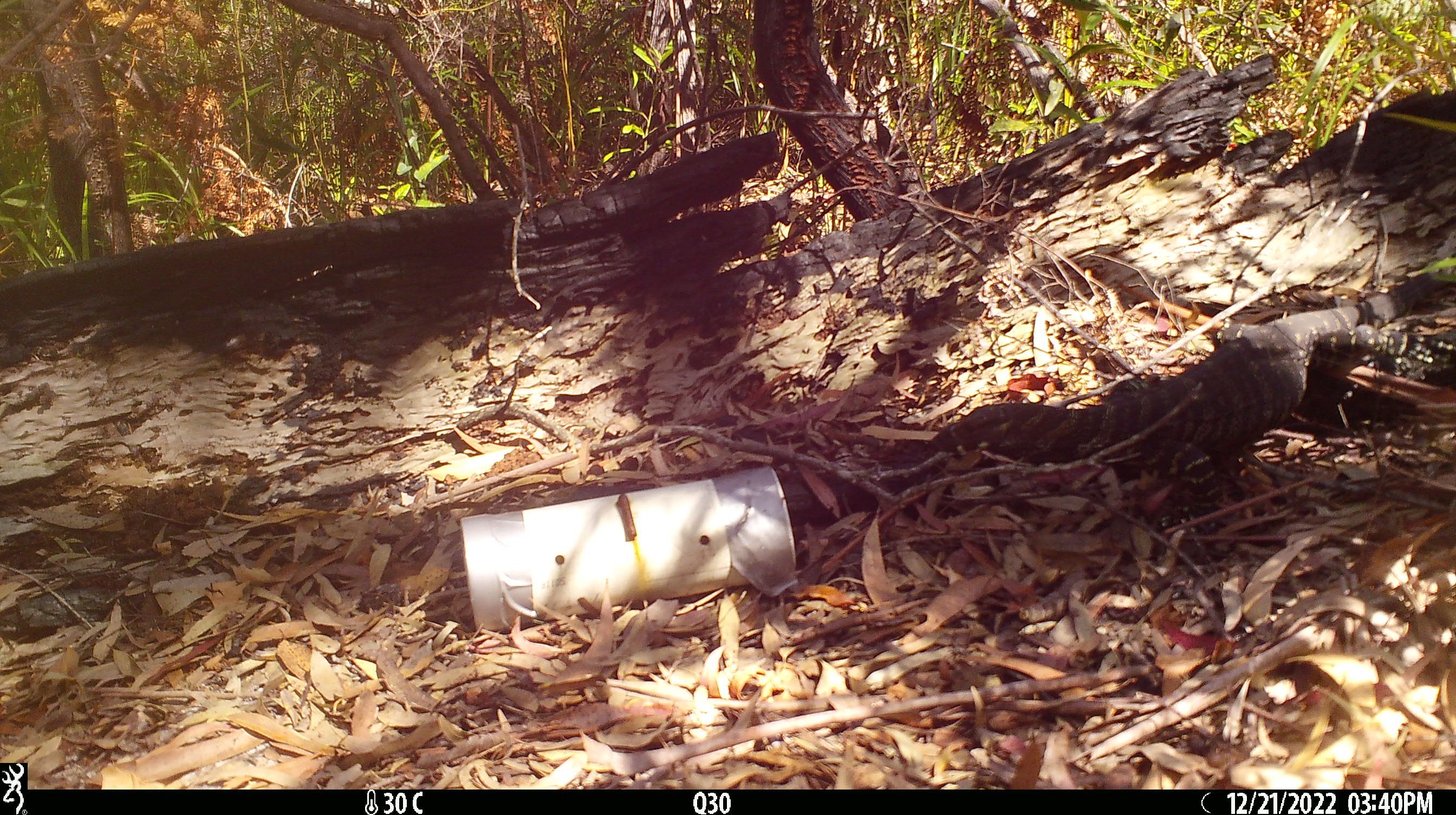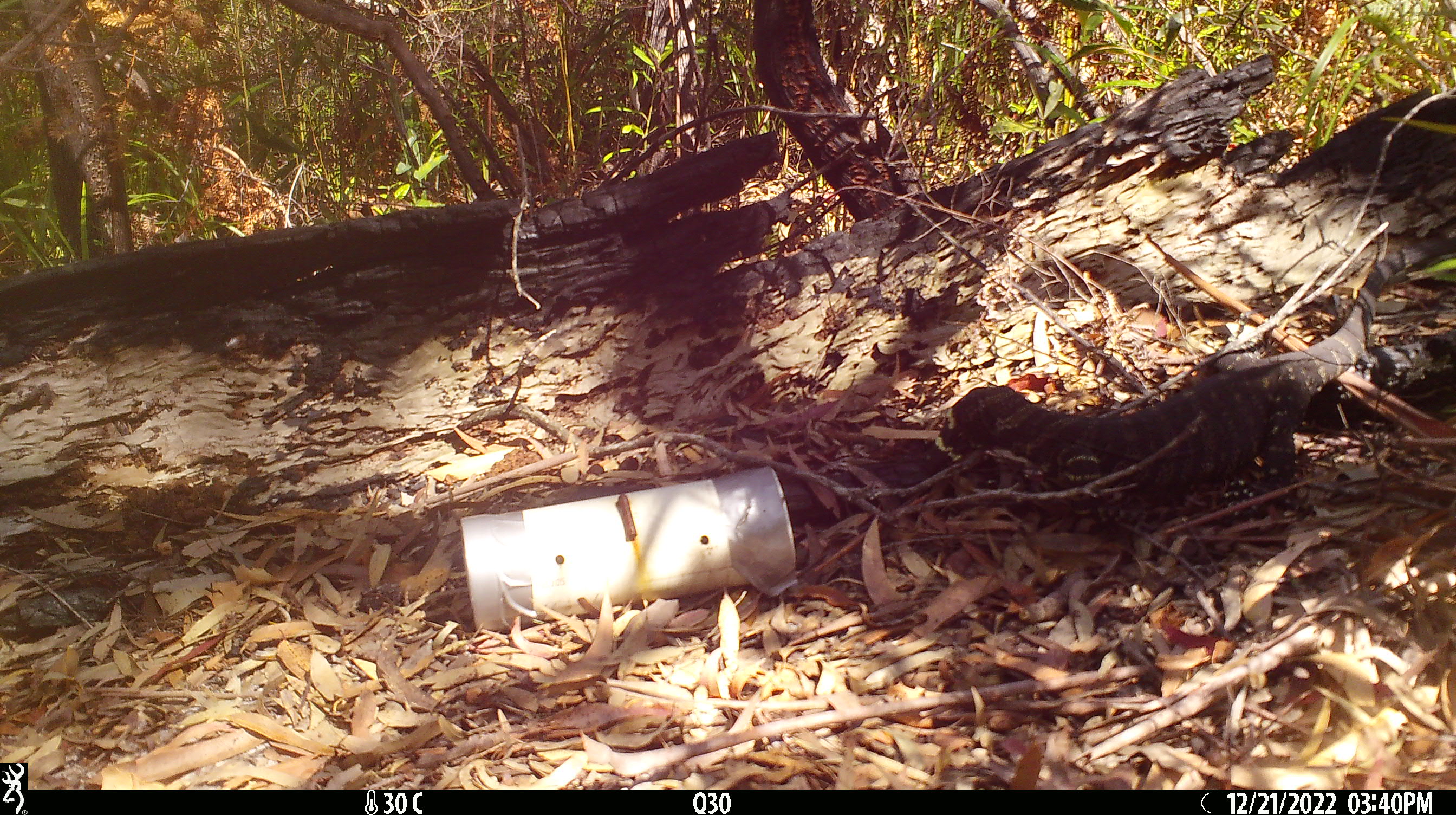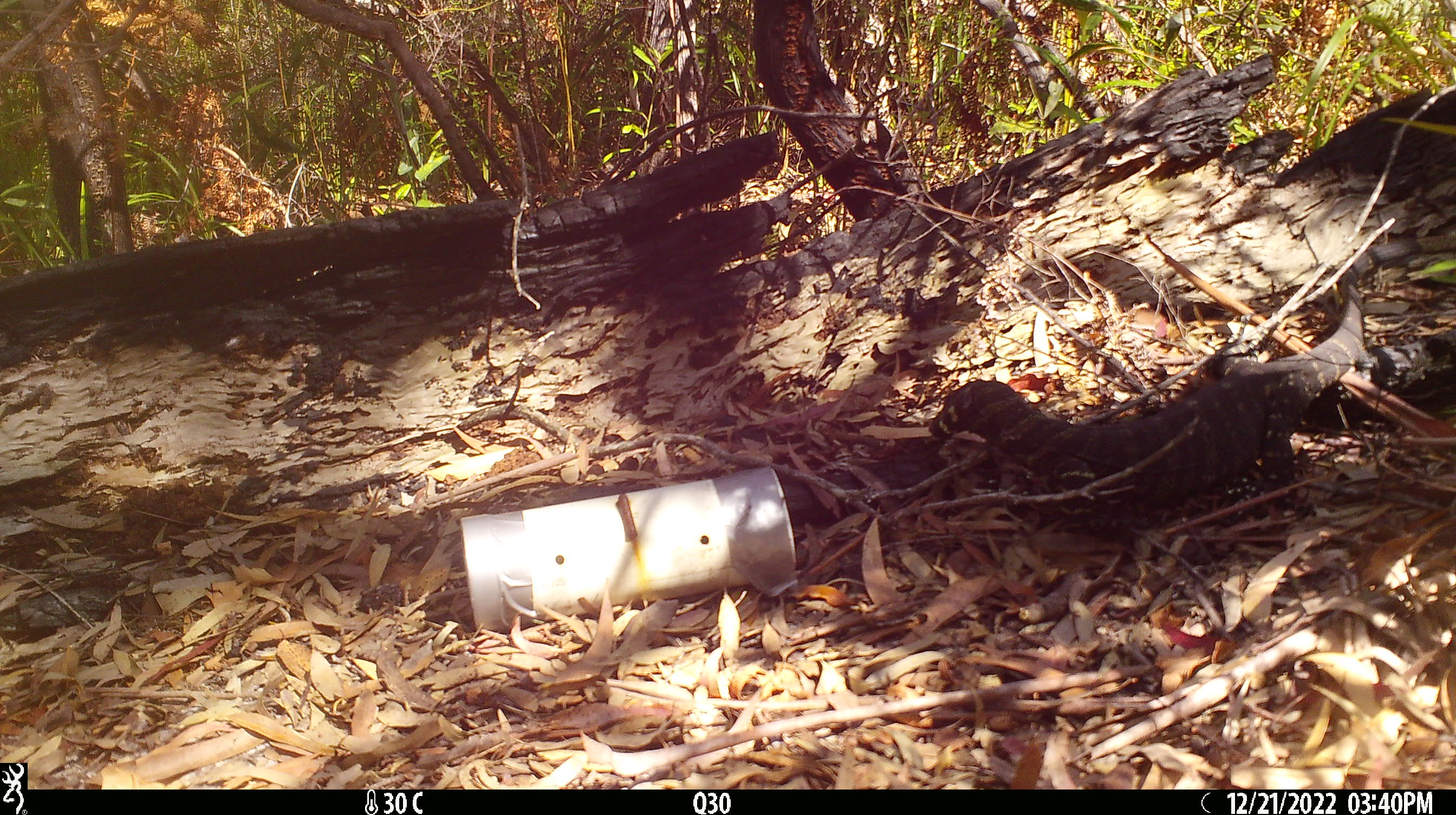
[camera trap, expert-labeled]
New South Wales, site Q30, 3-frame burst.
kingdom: Animalia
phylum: Chordata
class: Reptilia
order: Squamata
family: Varanidae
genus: Varanus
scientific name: Varanus varius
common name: lace monitor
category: goanna